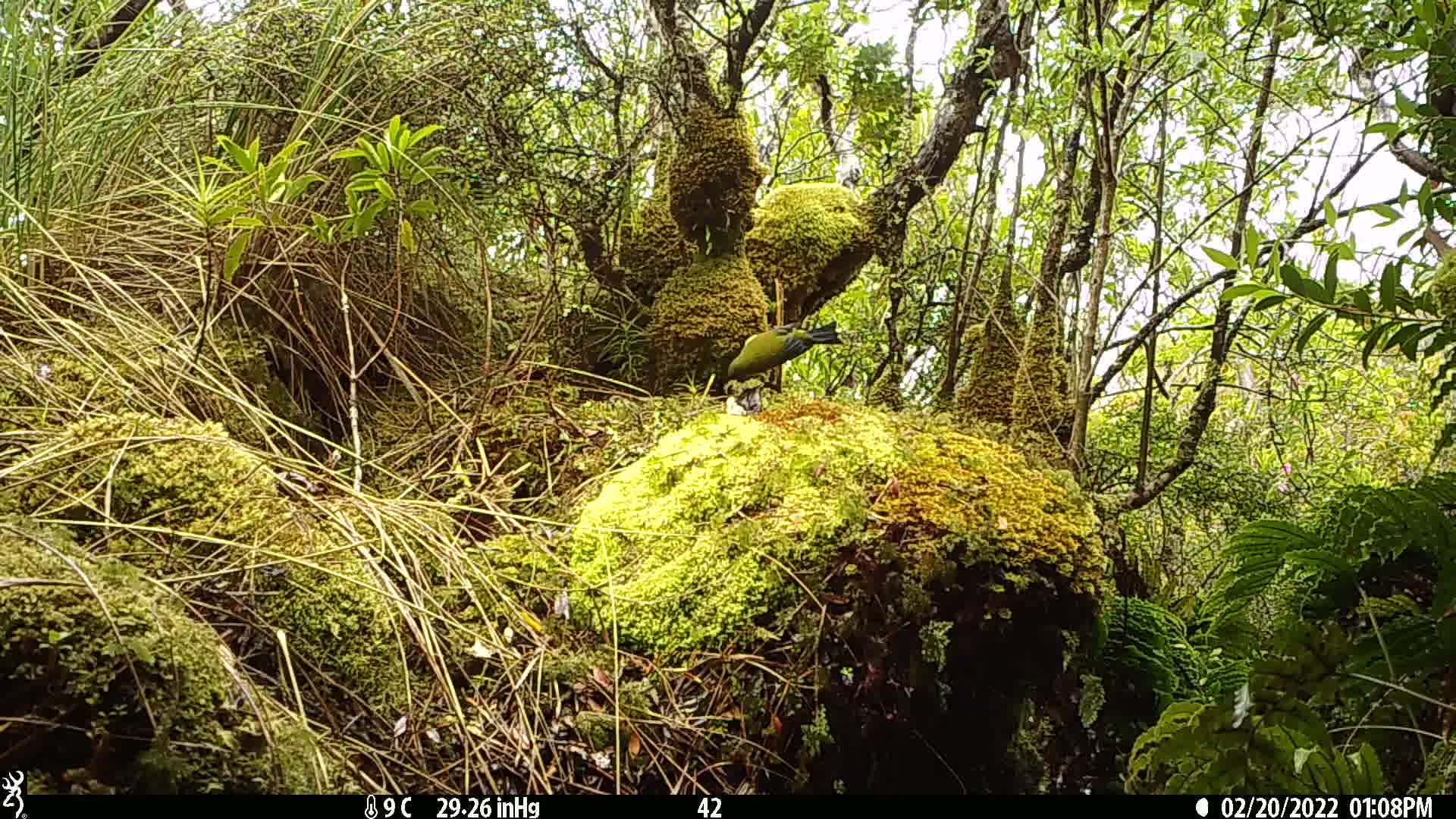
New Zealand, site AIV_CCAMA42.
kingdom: Animalia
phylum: Chordata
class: Aves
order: Passeriformes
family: Meliphagidae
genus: Anthornis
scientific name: Anthornis melanura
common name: new zealand bellbird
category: bellbird